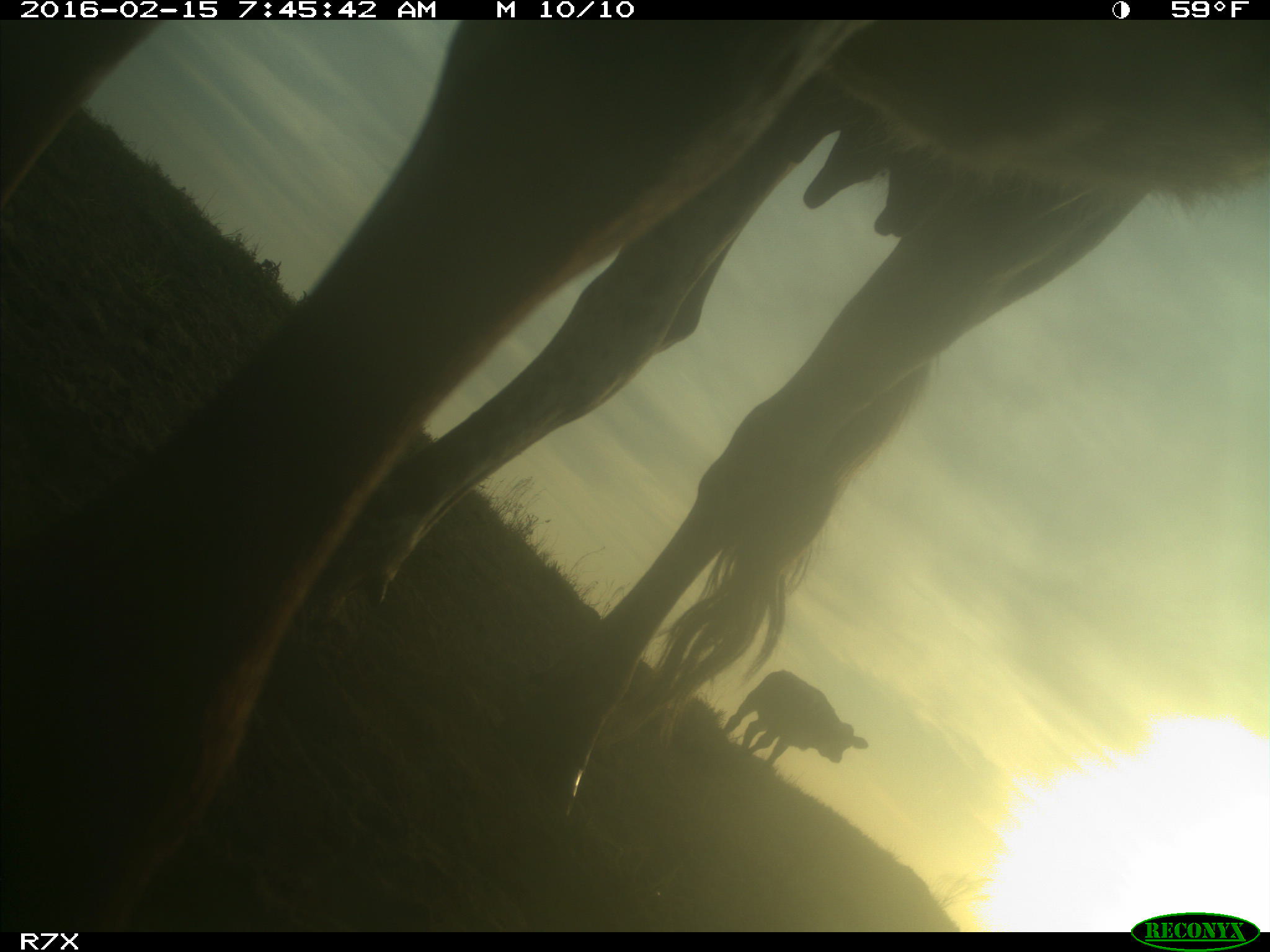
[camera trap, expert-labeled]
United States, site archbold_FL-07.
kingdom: Animalia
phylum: Chordata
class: Mammalia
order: Artiodactyla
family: Bovidae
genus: Bos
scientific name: Bos taurus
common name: domestic cow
Bos taurus (domestic cow).